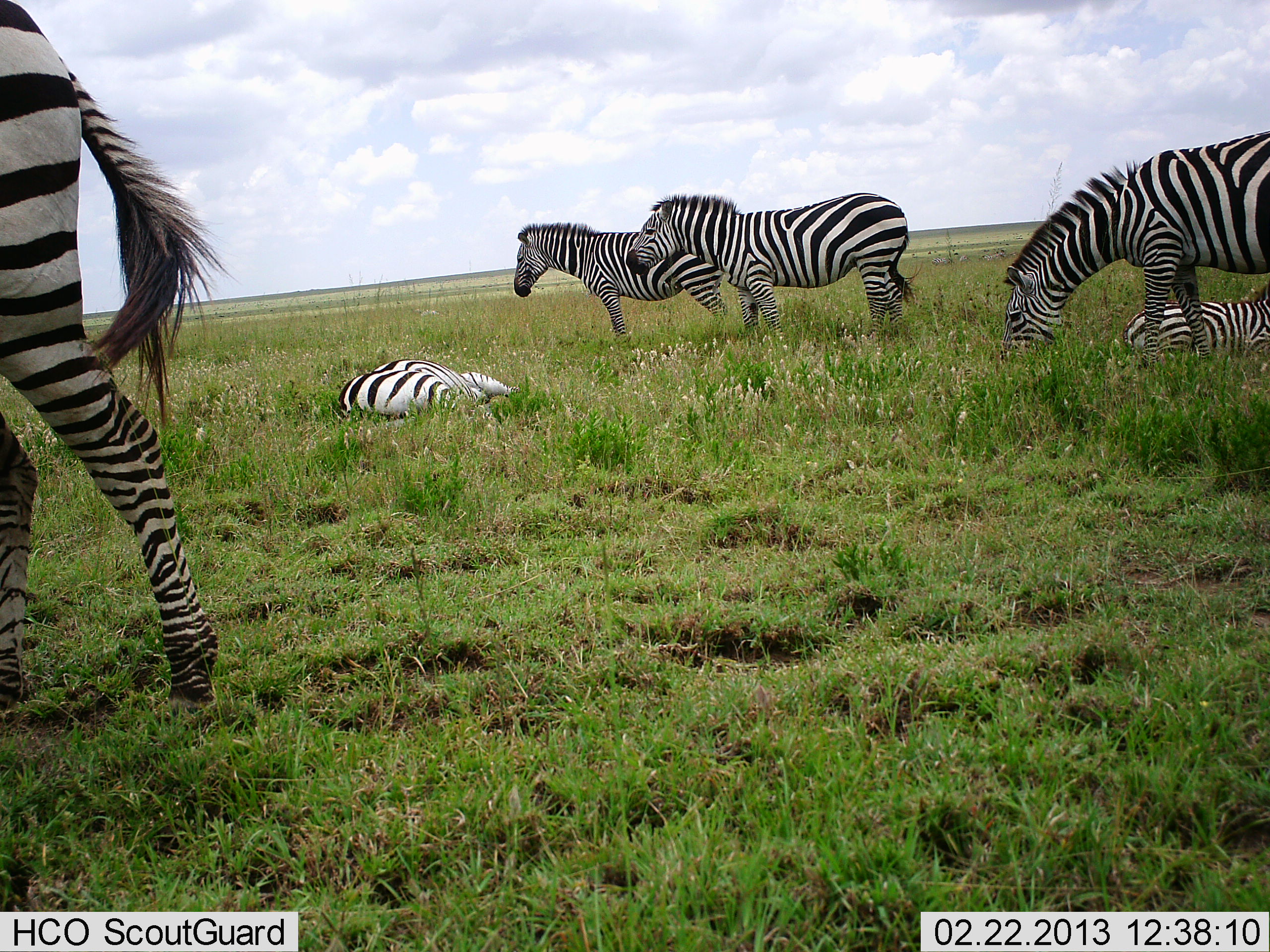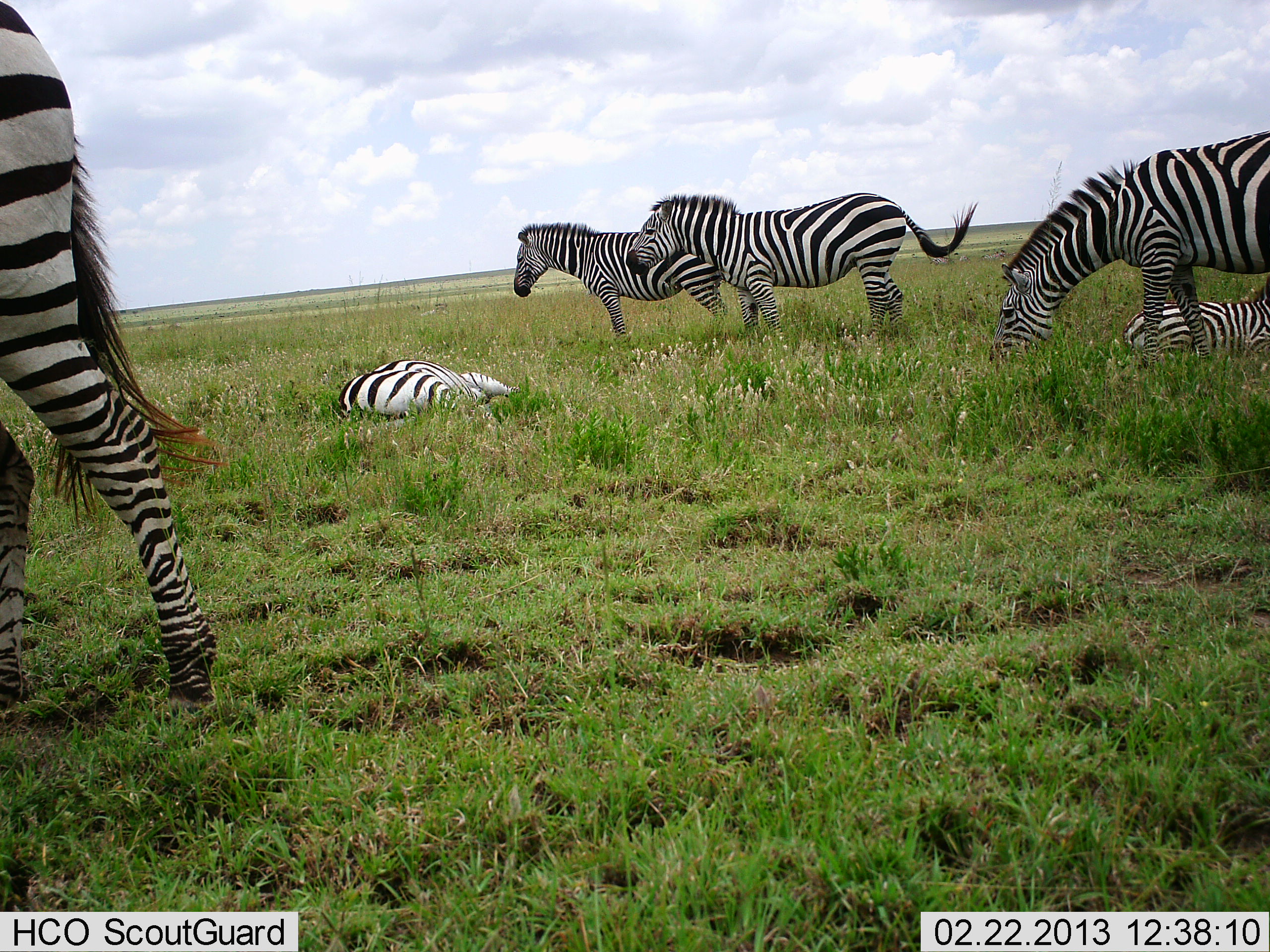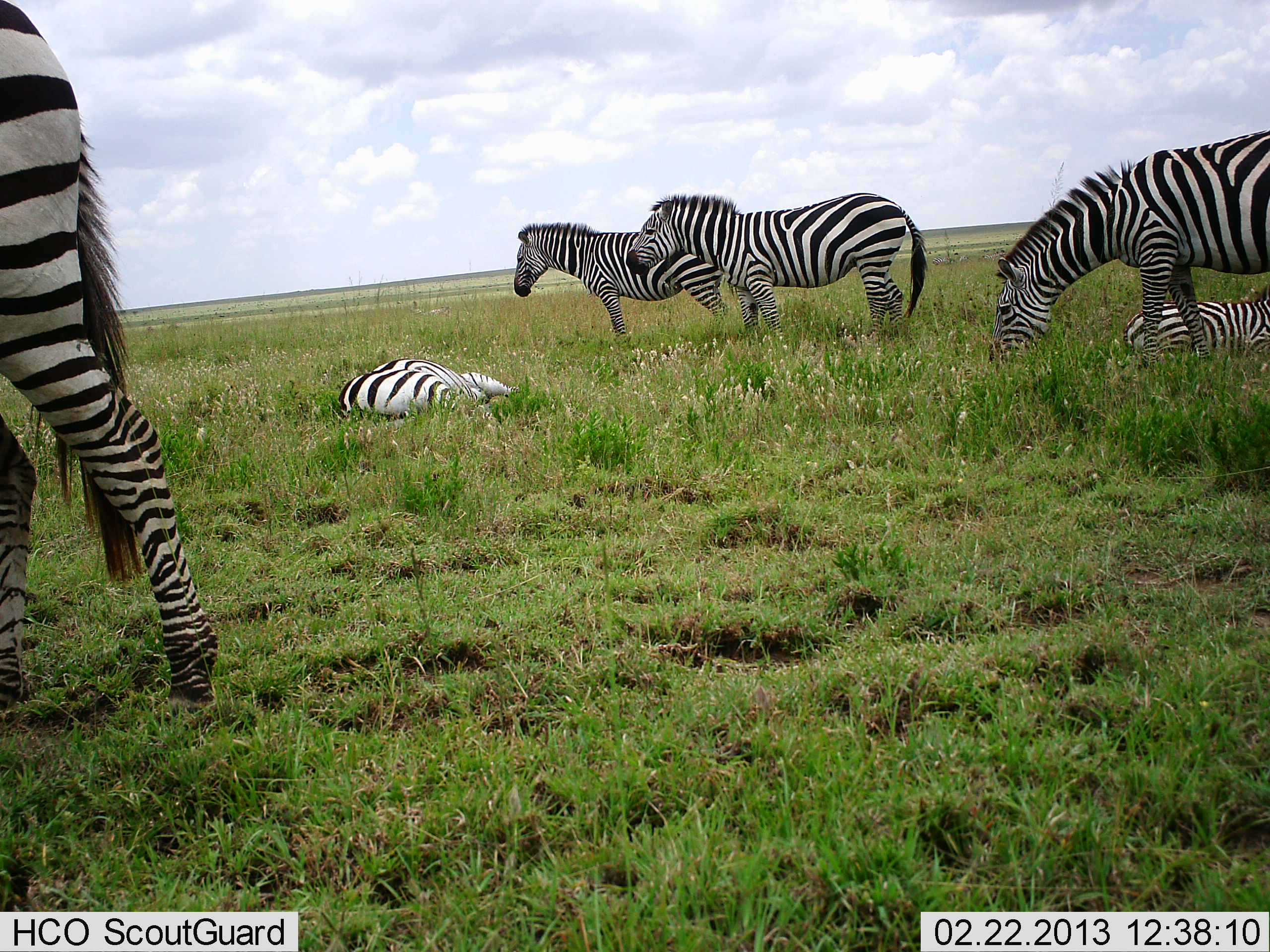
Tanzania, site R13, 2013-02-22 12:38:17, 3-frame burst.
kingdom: Animalia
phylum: Chordata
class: Mammalia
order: Perissodactyla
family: Equidae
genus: Equus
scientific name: Equus quagga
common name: plains zebra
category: zebra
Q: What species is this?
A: Zebra (plains zebra) (Equus quagga).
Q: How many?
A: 6.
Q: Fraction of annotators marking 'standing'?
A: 74%.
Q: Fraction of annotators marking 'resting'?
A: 97%.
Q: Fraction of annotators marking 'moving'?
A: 3%.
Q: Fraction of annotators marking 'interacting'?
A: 0%.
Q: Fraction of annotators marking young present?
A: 3%.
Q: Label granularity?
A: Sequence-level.